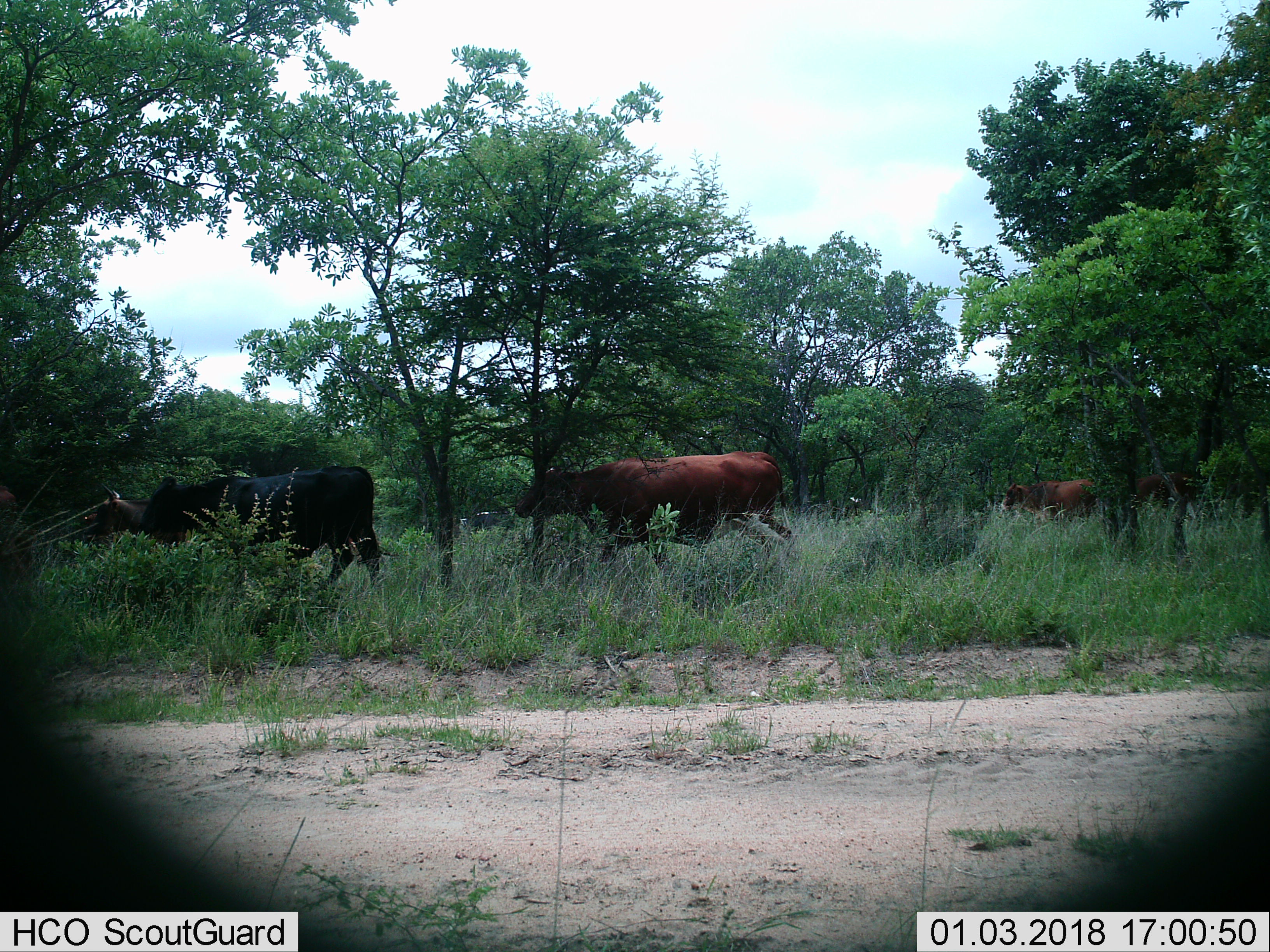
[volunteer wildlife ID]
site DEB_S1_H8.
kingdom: Animalia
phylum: Chordata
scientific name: Vertebrata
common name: domestic animal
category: domesticanimal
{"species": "domesticanimal (domestic animal) (Vertebrata)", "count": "5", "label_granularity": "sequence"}